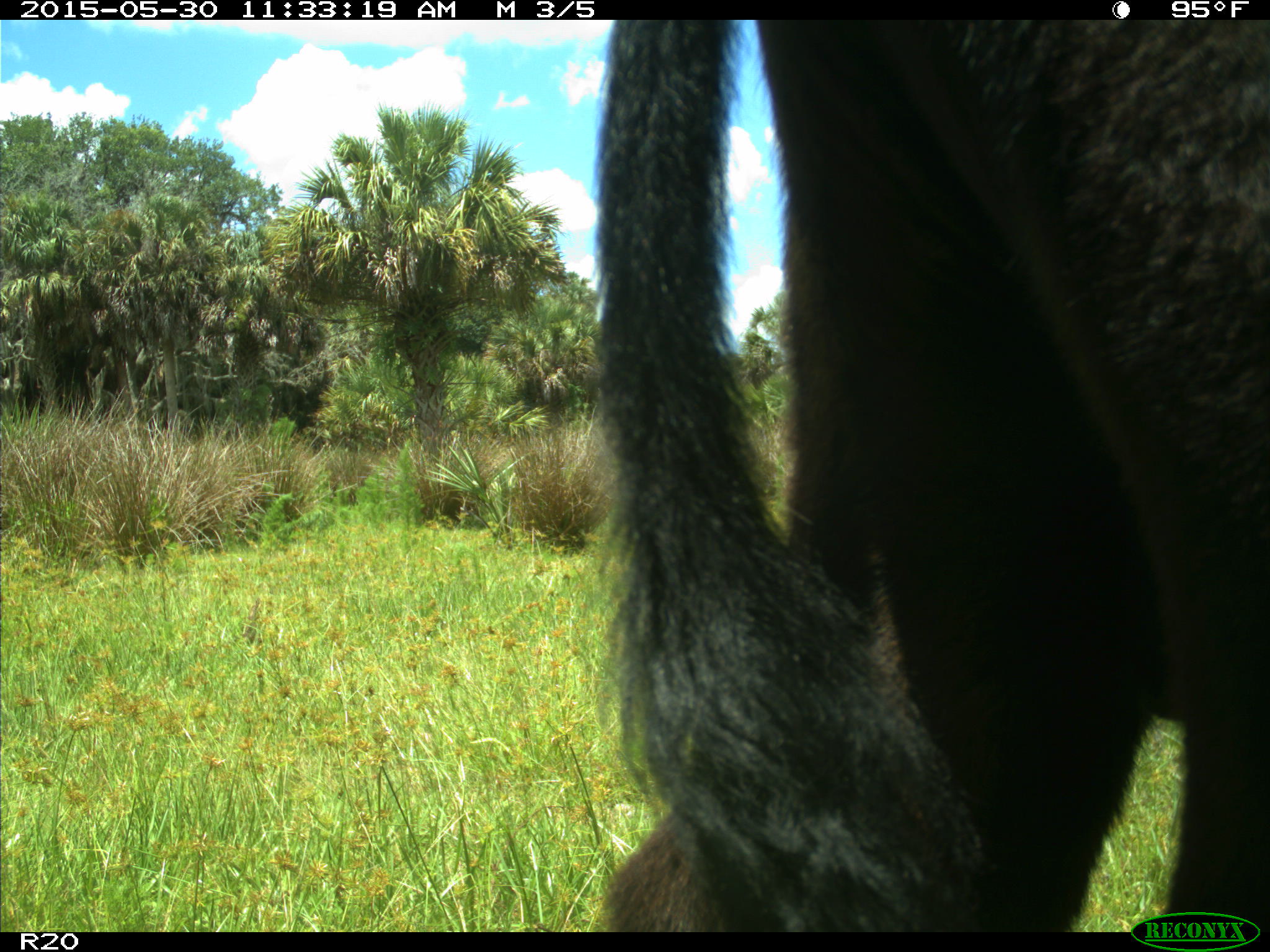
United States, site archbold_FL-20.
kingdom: Animalia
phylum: Chordata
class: Mammalia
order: Artiodactyla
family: Bovidae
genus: Bos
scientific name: Bos taurus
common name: domestic cow